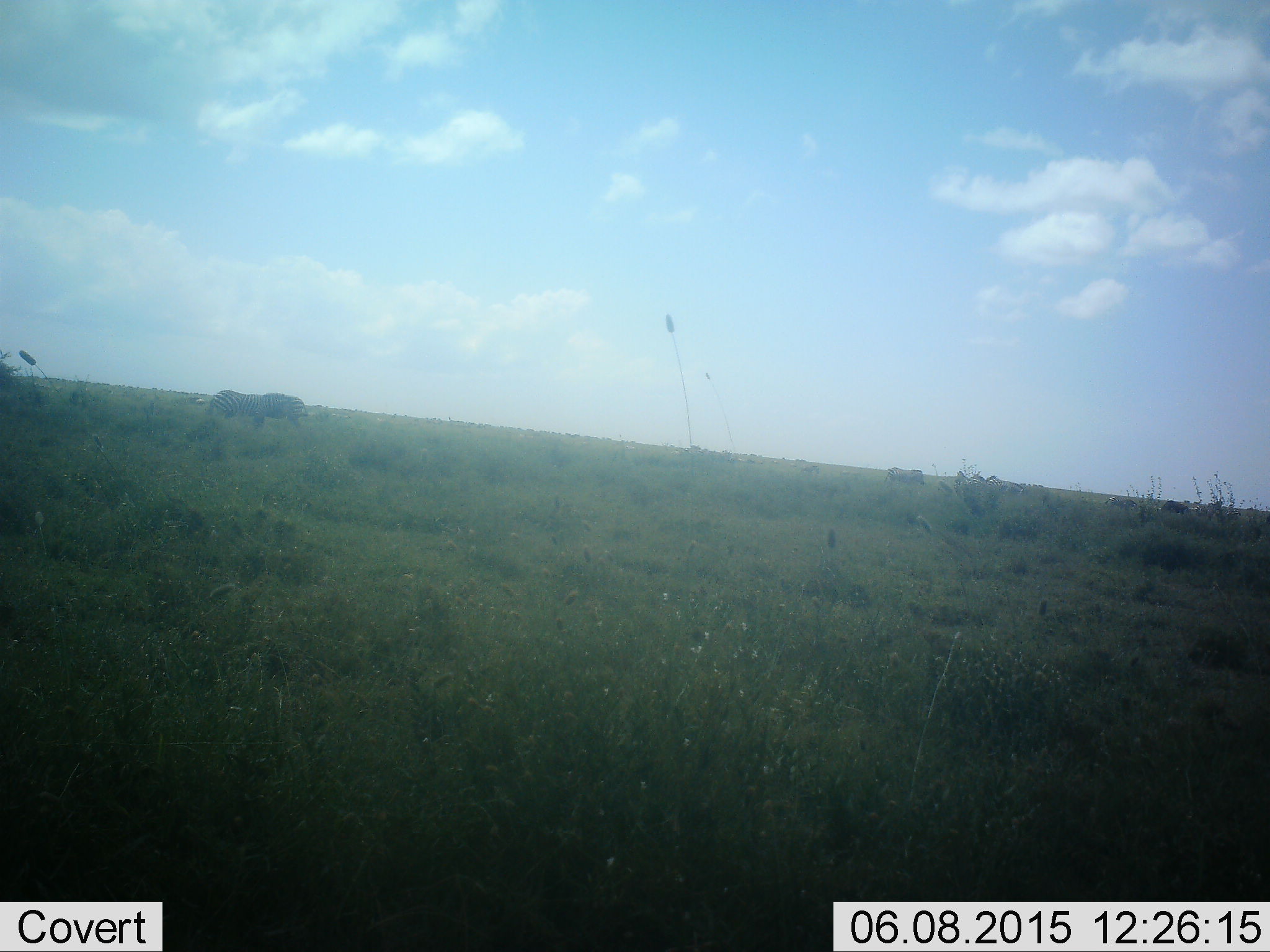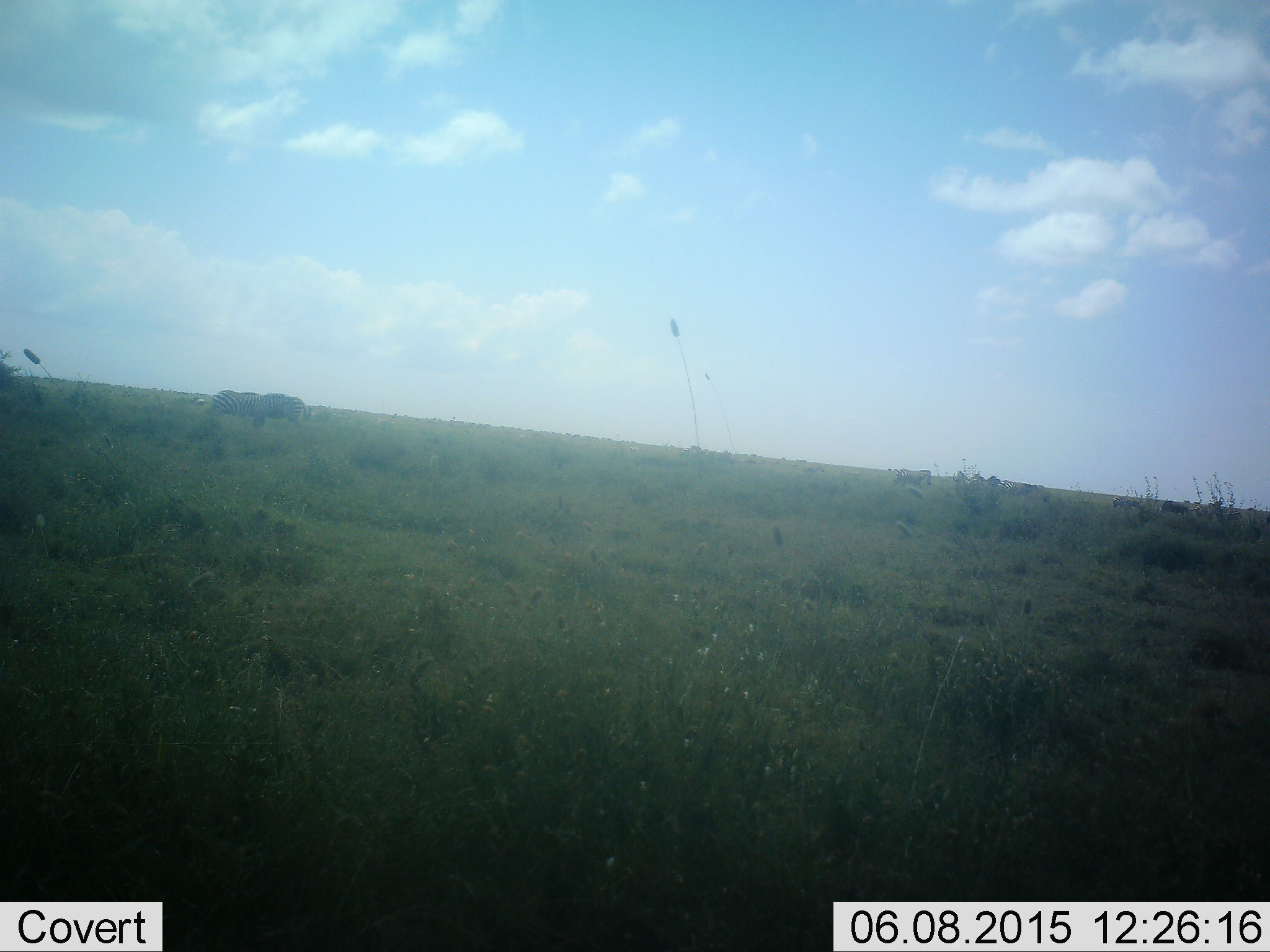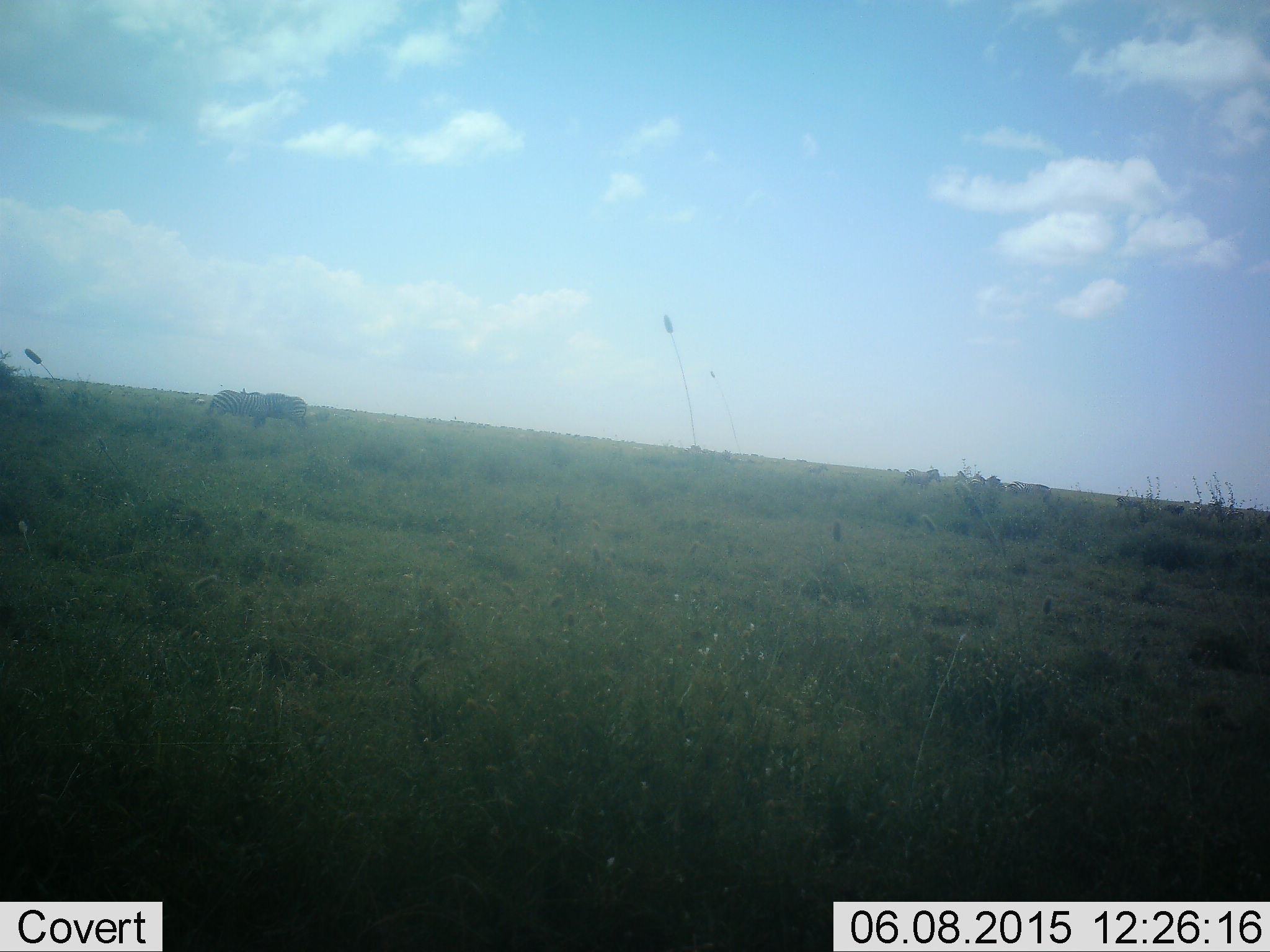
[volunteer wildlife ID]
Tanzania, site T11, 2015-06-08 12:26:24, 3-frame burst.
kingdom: Animalia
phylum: Chordata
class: Mammalia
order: Perissodactyla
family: Equidae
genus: Equus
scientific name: Equus quagga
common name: plains zebra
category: zebra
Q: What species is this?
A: Zebra (plains zebra) (Equus quagga).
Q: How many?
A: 8.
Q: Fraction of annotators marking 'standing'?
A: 64%.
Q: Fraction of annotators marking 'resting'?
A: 0%.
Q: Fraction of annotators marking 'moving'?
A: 55%.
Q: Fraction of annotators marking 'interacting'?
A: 0%.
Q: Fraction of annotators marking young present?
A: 0%.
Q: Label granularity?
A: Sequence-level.